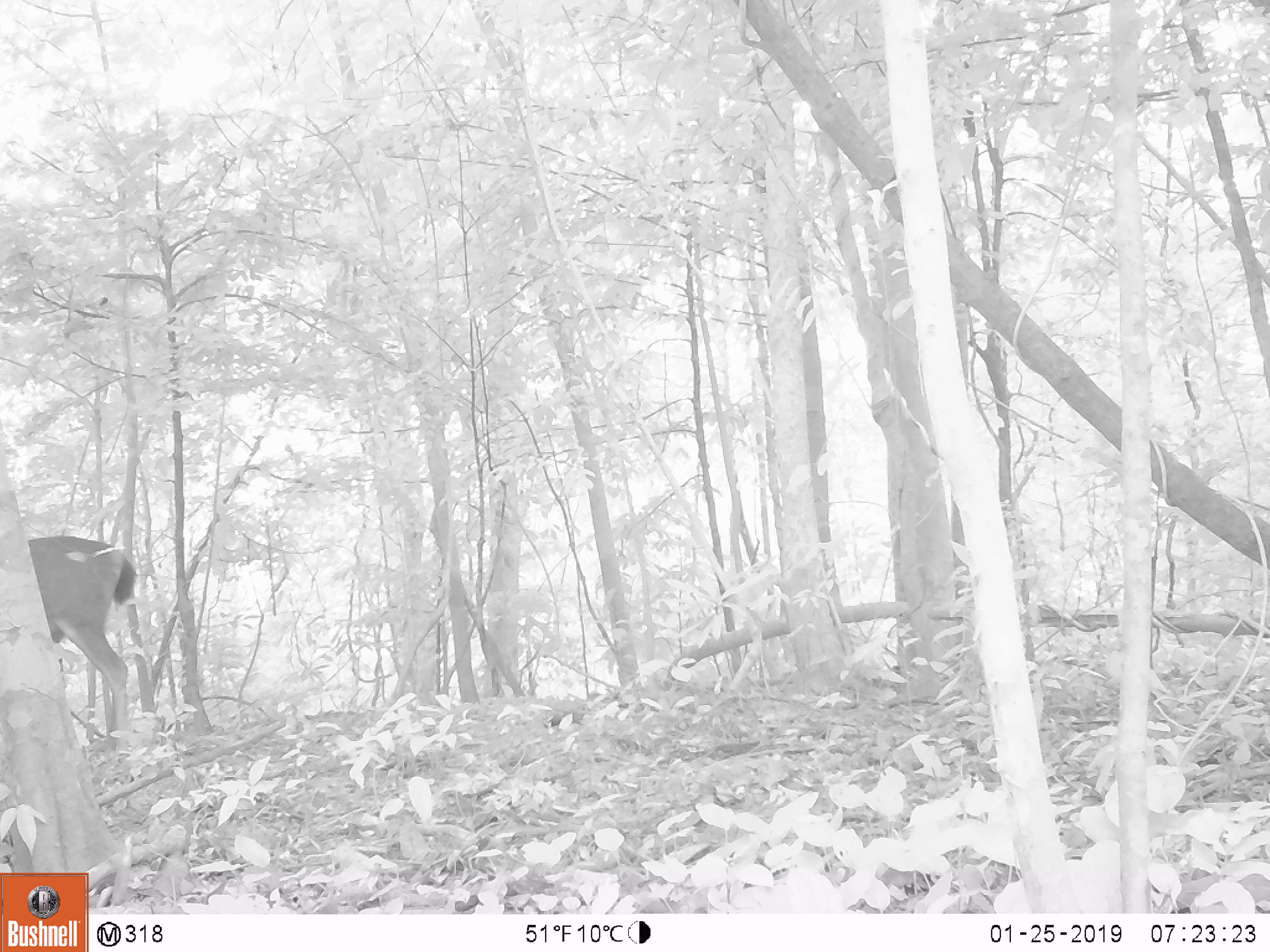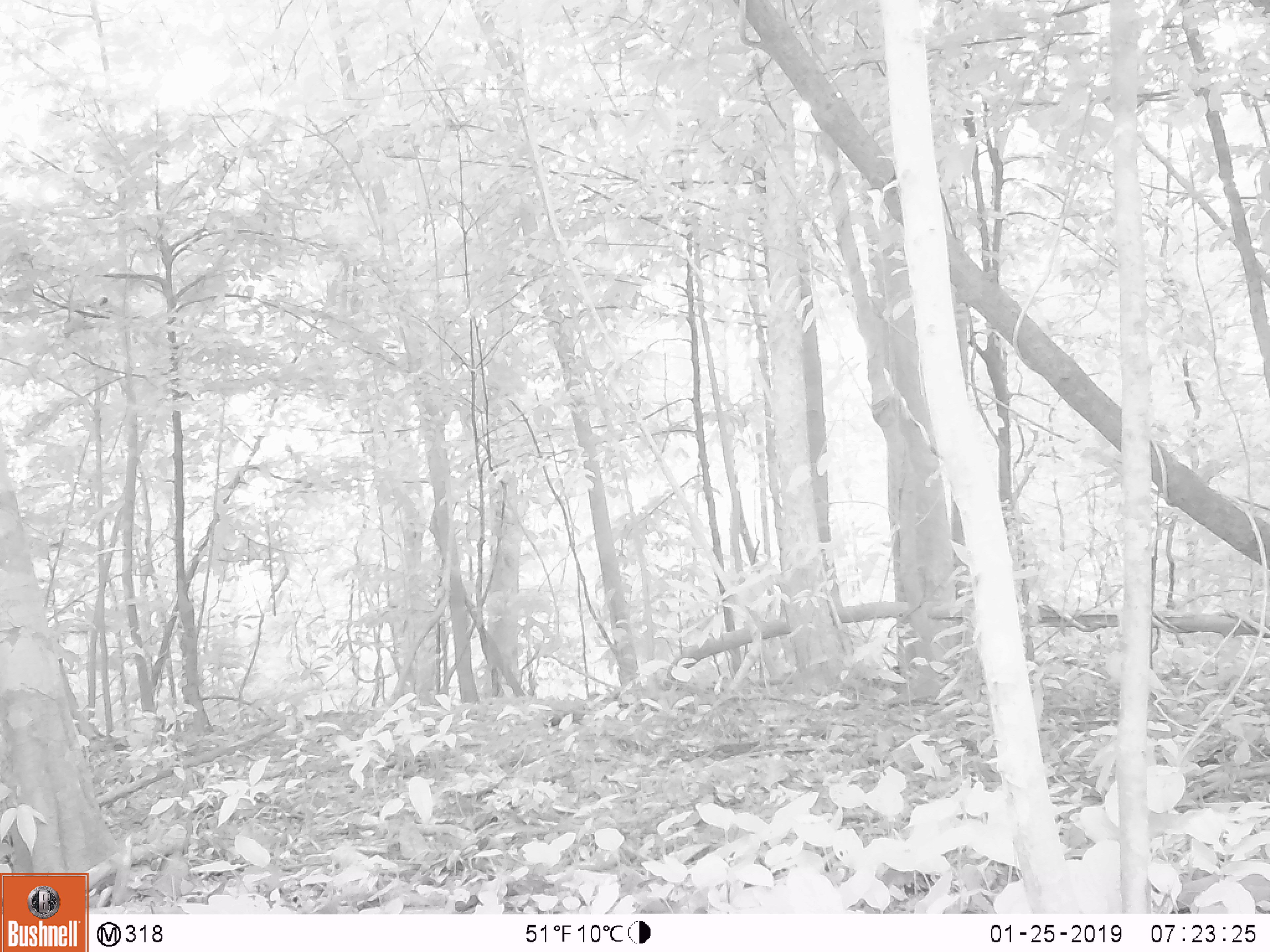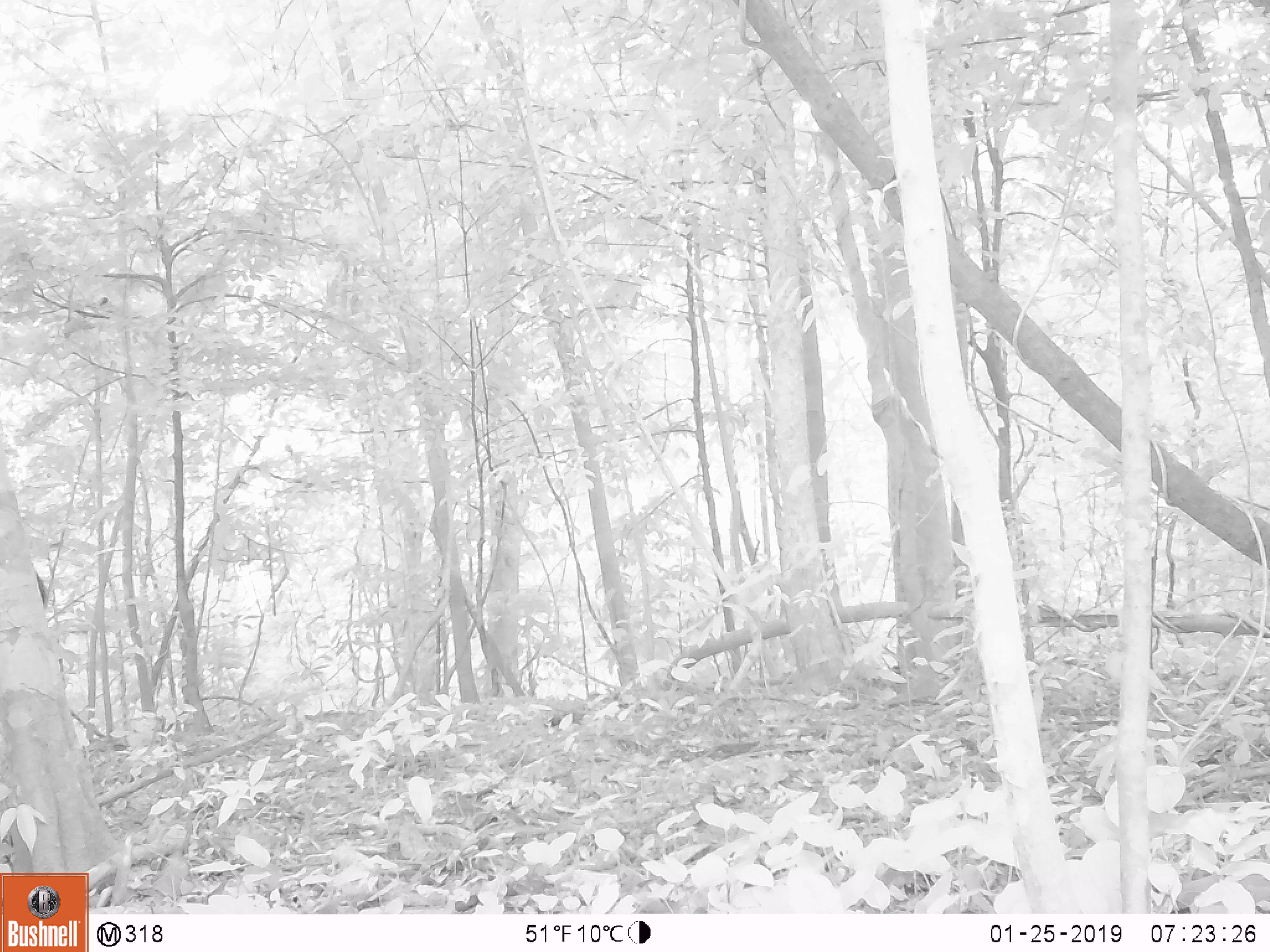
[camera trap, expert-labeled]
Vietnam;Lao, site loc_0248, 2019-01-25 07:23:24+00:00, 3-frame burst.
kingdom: Animalia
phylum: Chordata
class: Mammalia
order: Artiodactyla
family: Cervidae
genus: Rusa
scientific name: Rusa unicolor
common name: sambar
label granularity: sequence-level